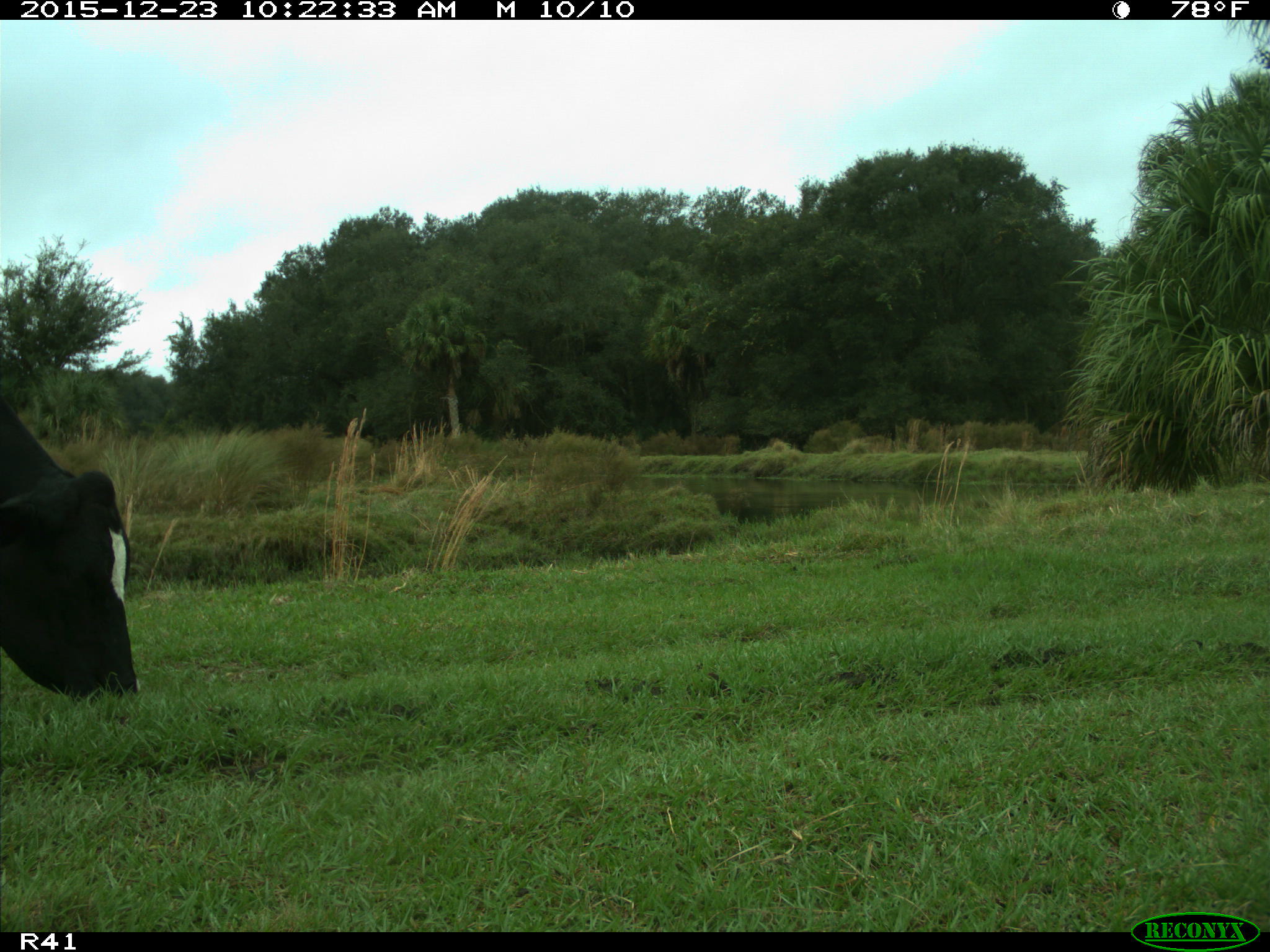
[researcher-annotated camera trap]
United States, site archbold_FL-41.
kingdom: Animalia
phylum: Chordata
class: Mammalia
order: Artiodactyla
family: Bovidae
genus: Bos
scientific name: Bos taurus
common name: domestic cow